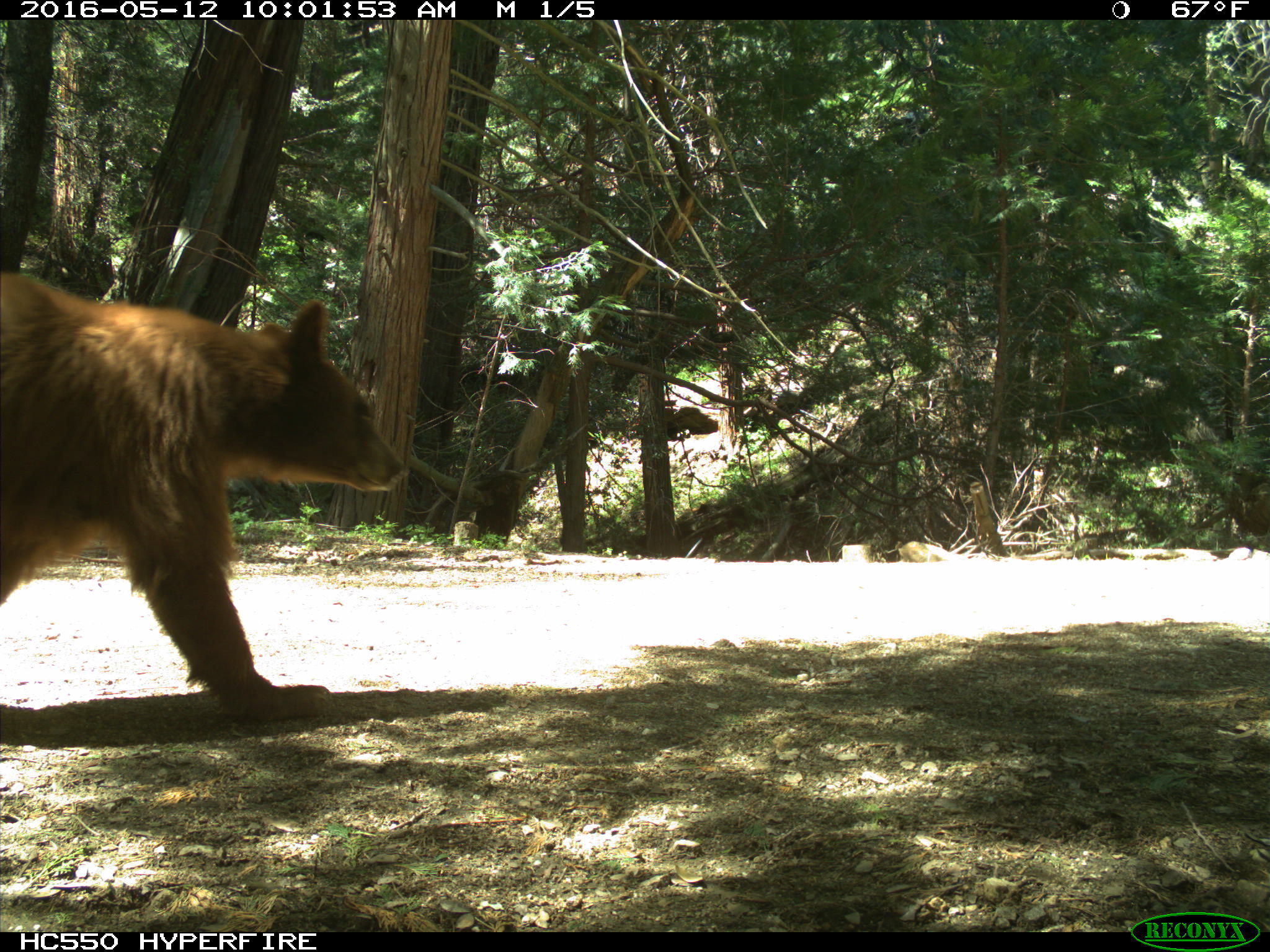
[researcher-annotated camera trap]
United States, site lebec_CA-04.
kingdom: Animalia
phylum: Chordata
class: Mammalia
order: Carnivora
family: Ursidae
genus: Ursus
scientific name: Ursus americanus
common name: american black bear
Ursus americanus (american black bear).